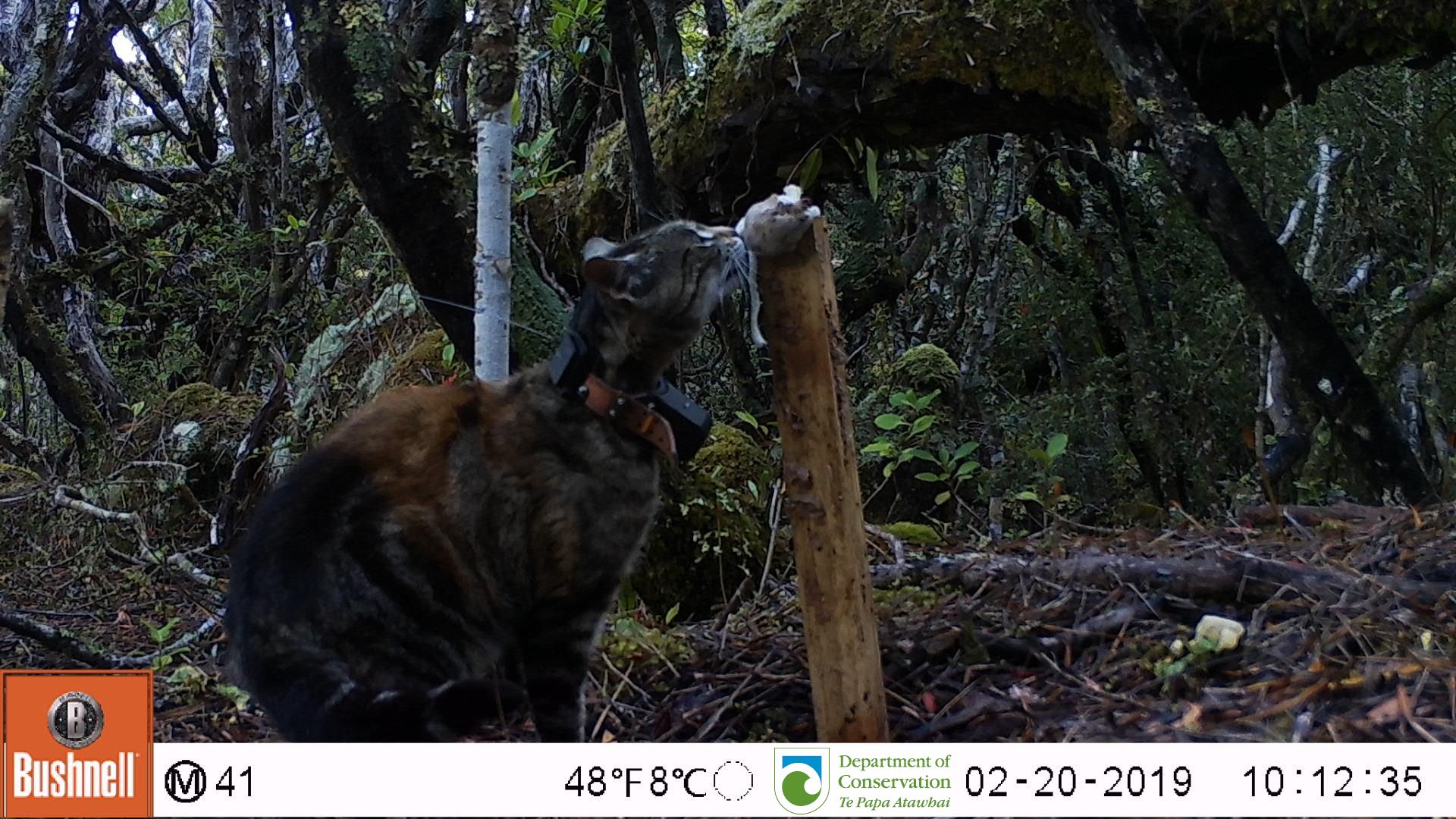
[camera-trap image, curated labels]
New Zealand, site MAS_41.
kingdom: Animalia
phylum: Chordata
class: Mammalia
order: Carnivora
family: Felidae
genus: Felis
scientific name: Felis catus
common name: domestic cat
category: cat